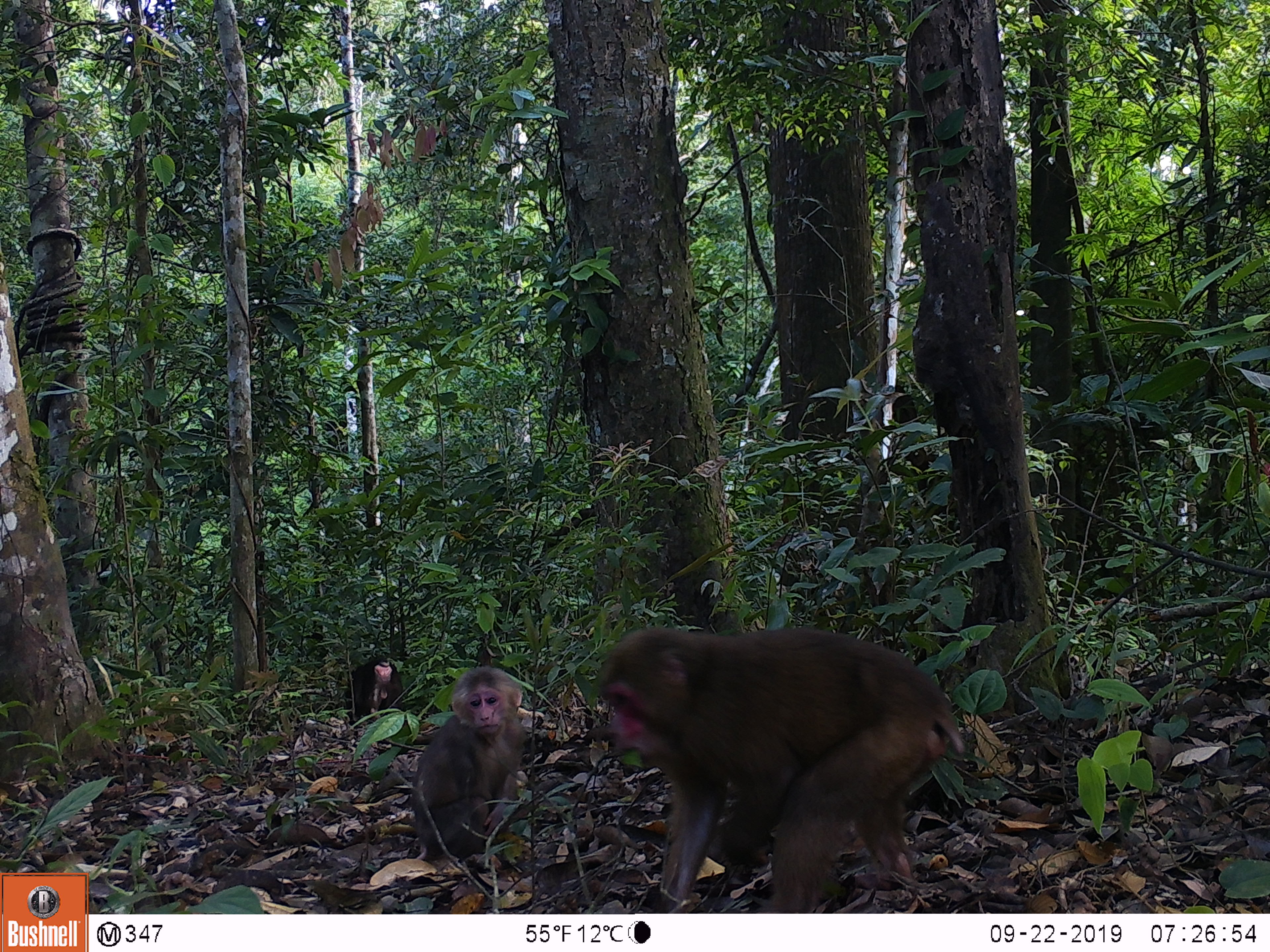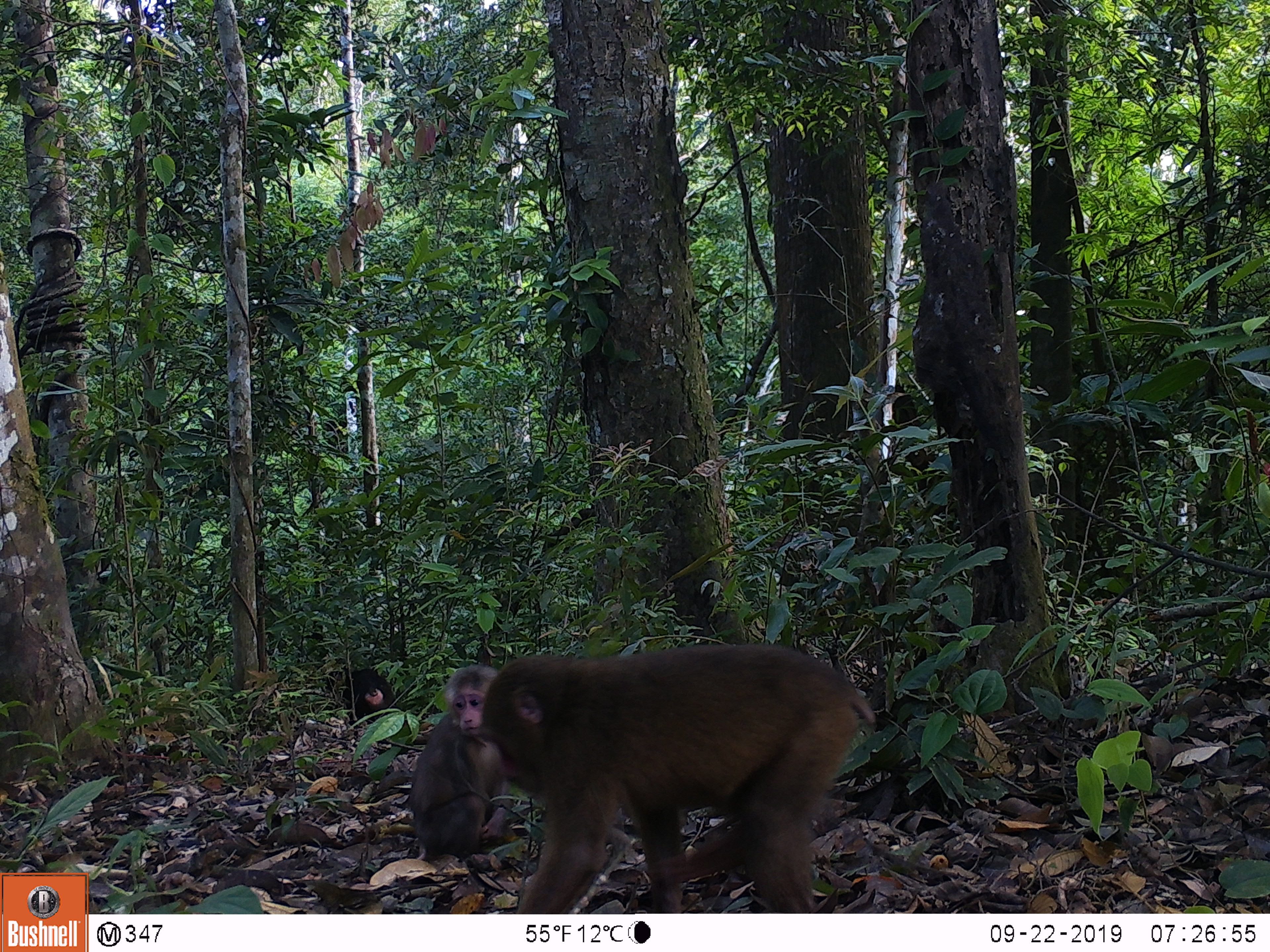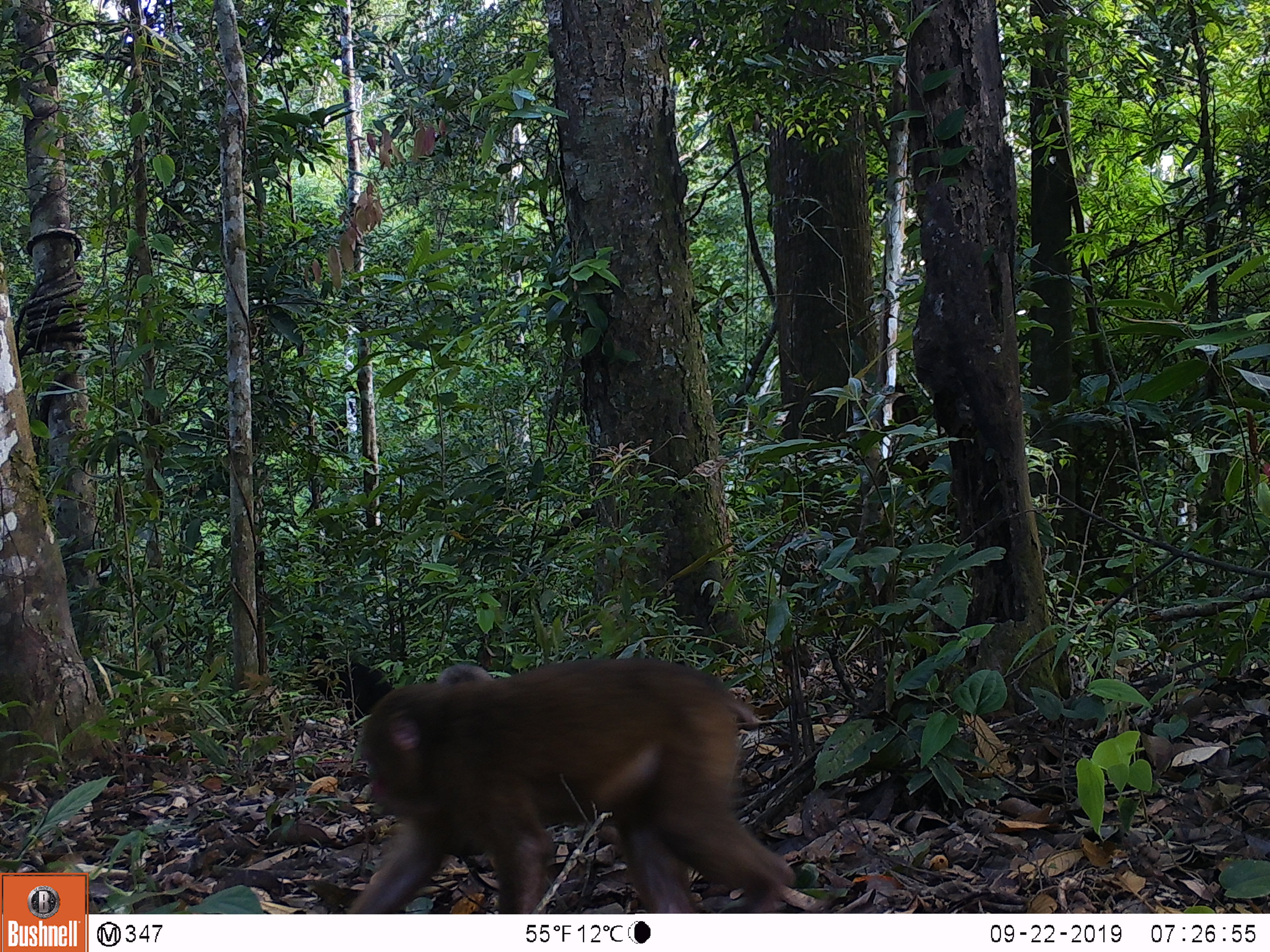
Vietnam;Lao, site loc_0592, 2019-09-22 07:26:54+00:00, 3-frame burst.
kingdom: Animalia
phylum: Chordata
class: Mammalia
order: Primates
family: Cercopithecidae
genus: Macaca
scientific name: Macaca arctoides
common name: stump-tailed macaque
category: stump tailed macaque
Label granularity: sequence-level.